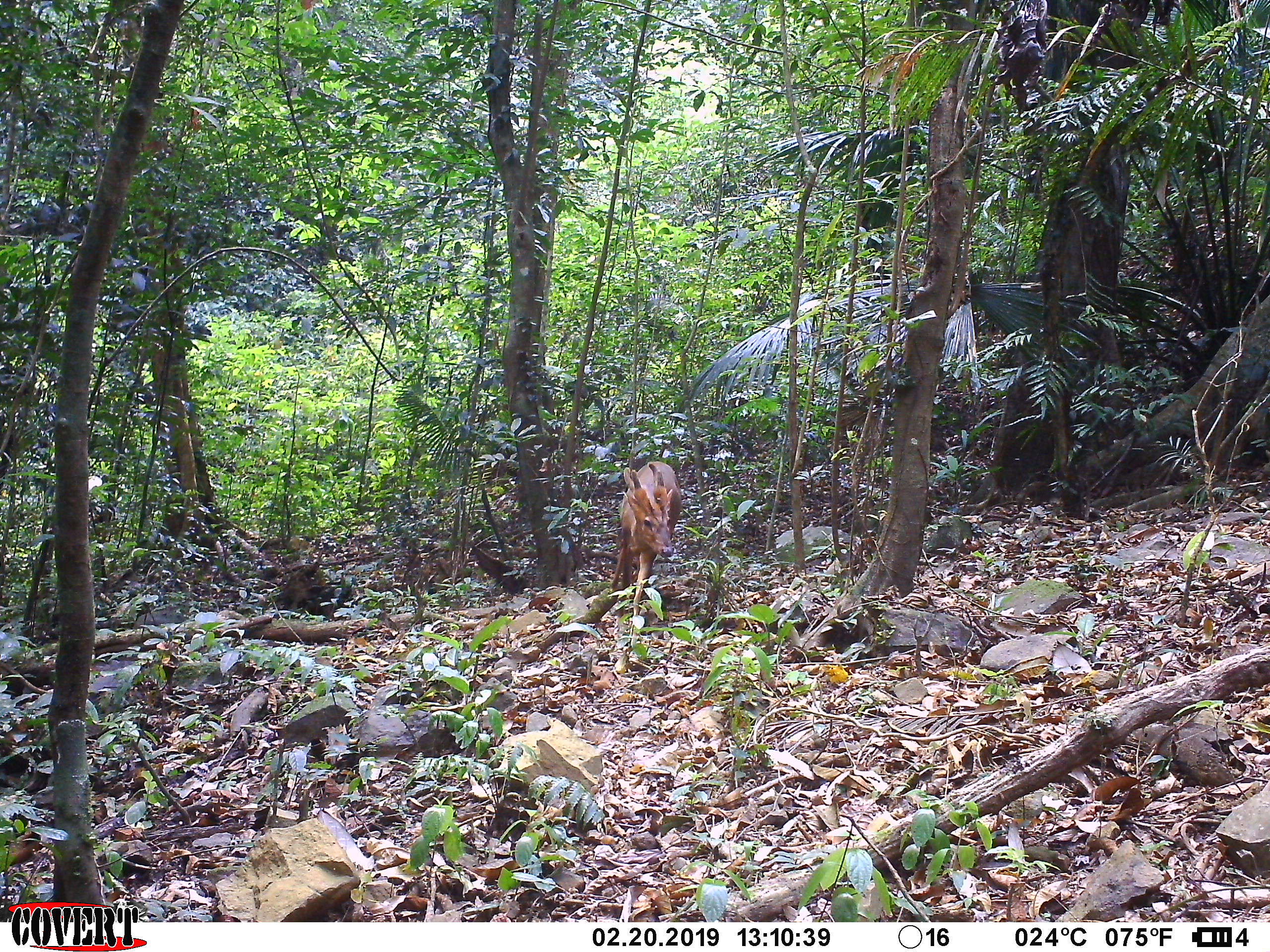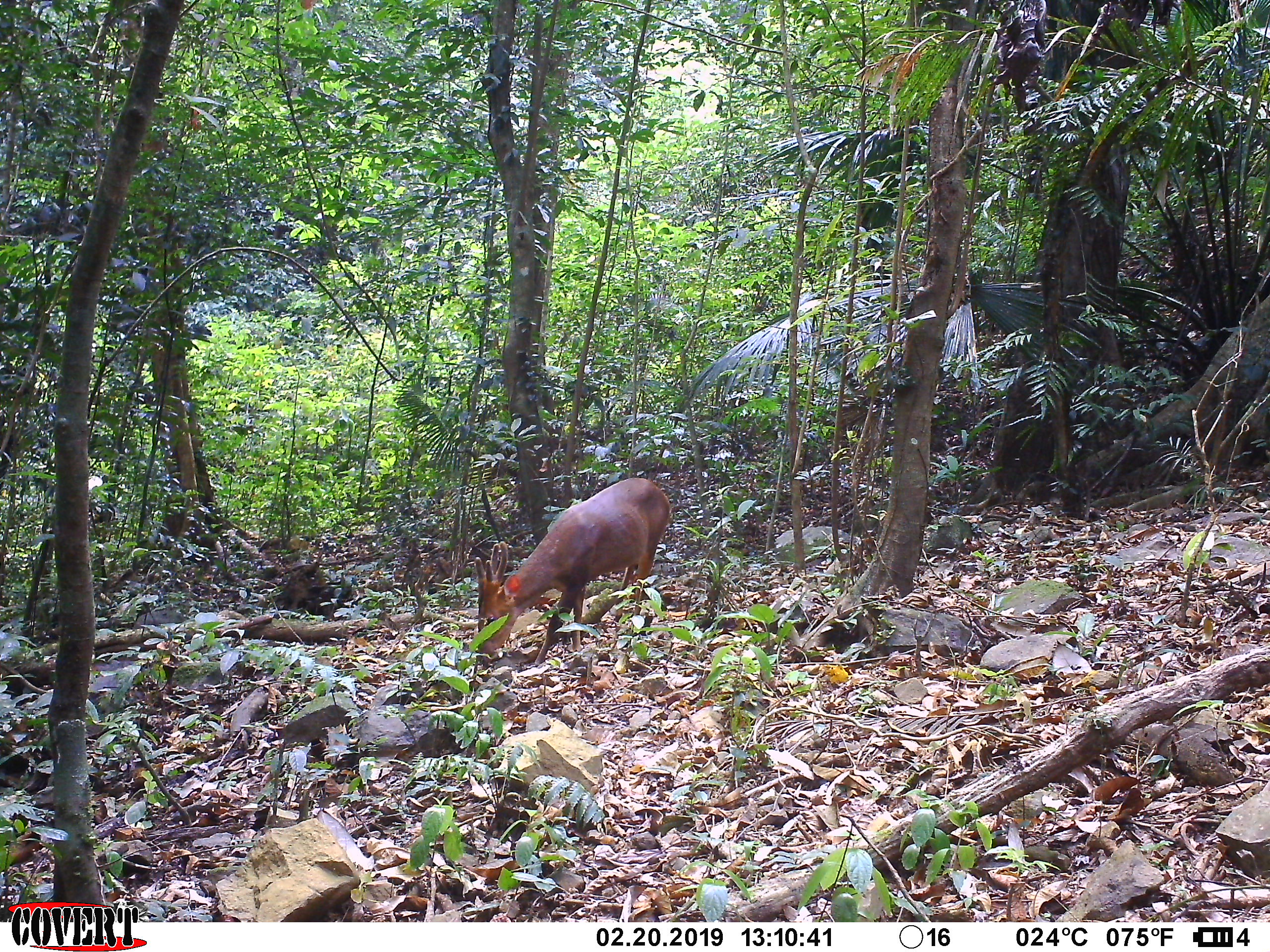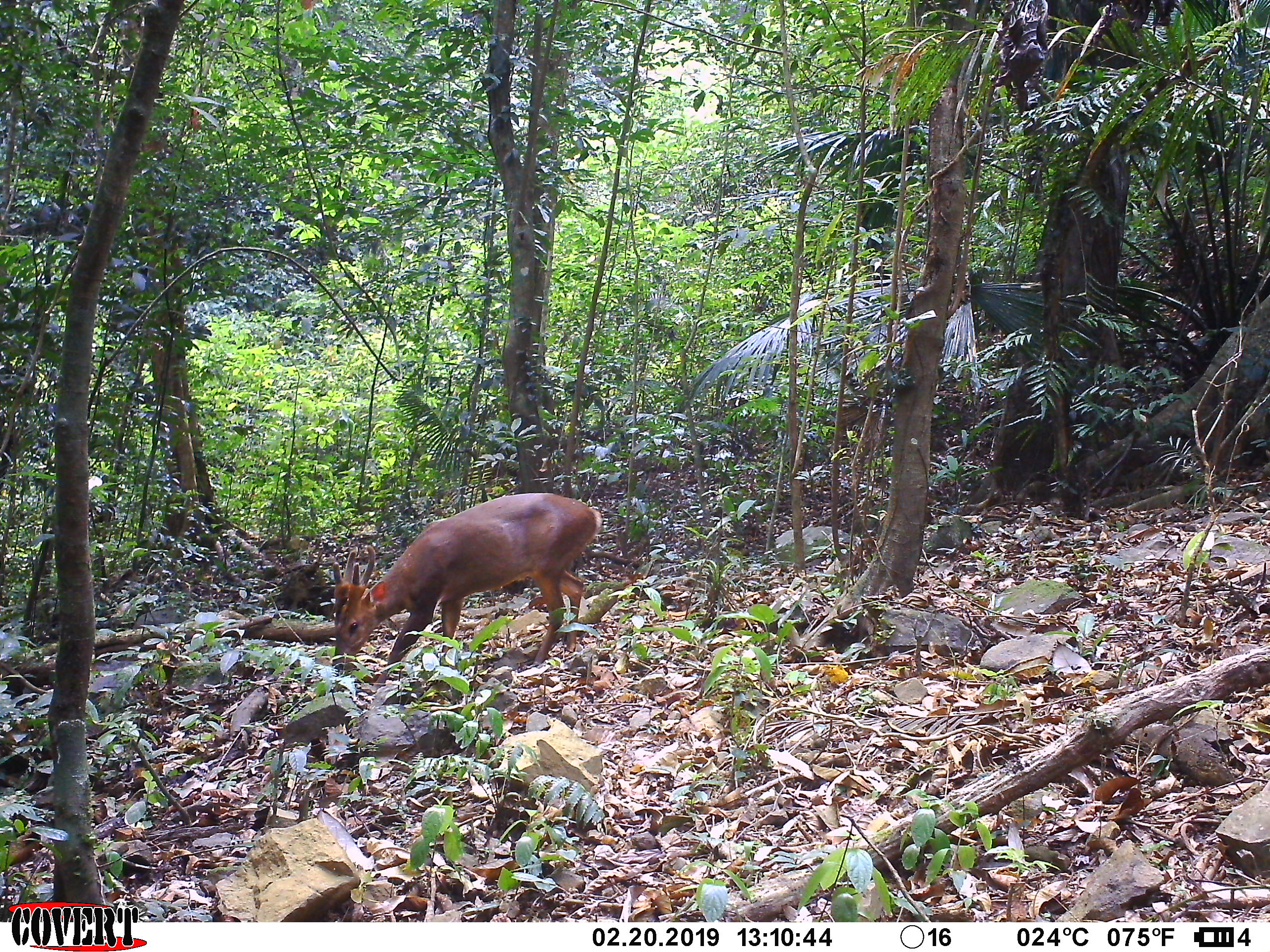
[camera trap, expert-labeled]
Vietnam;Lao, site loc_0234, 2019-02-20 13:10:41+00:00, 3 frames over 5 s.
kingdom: Animalia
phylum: Chordata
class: Mammalia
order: Artiodactyla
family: Cervidae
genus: Muntiacus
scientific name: Muntiacus vuquangensis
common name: large-antlered muntjac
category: large antlered muntjac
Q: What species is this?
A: Large antlered muntjac (large-antlered muntjac) (Muntiacus vuquangensis).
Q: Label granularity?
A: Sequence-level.